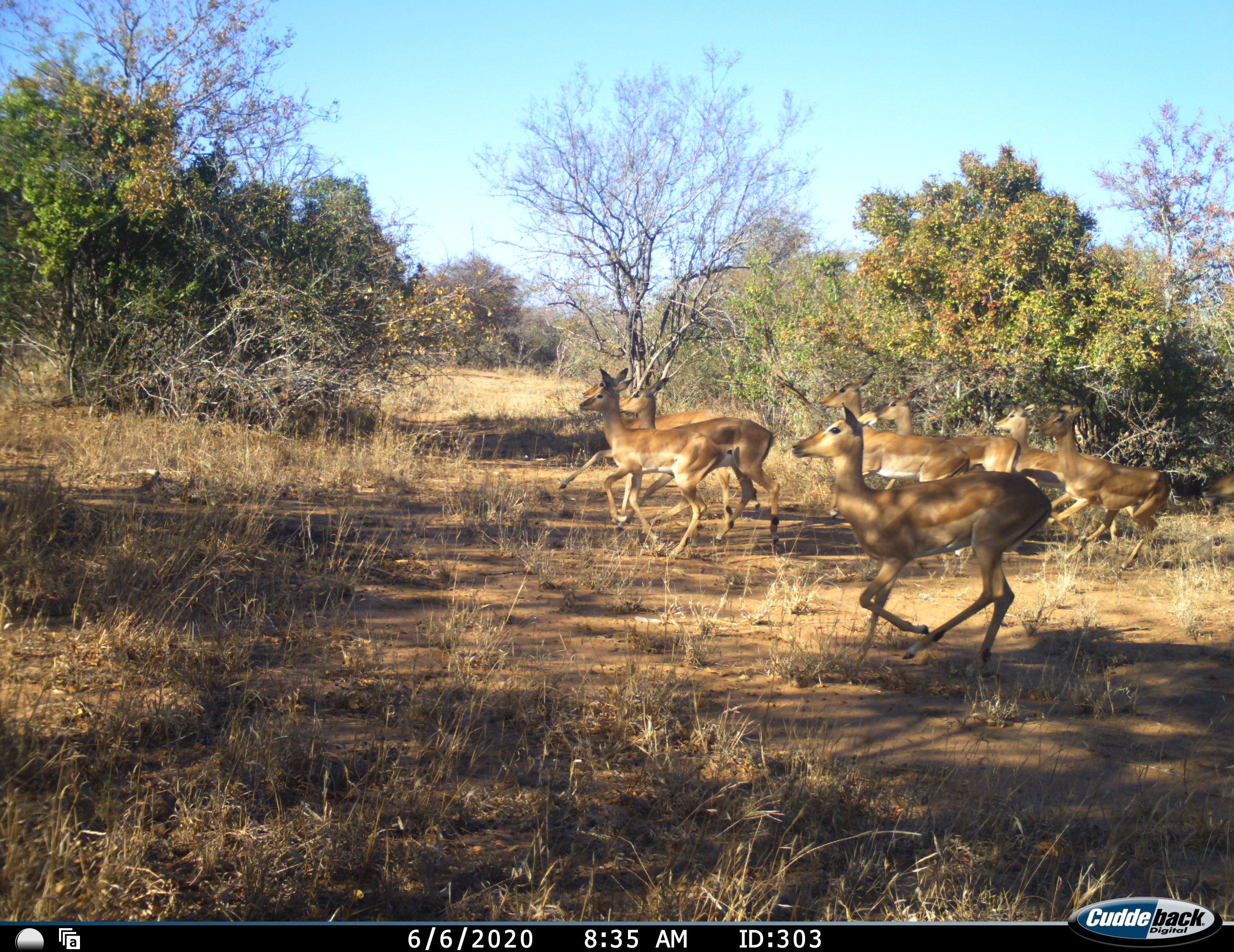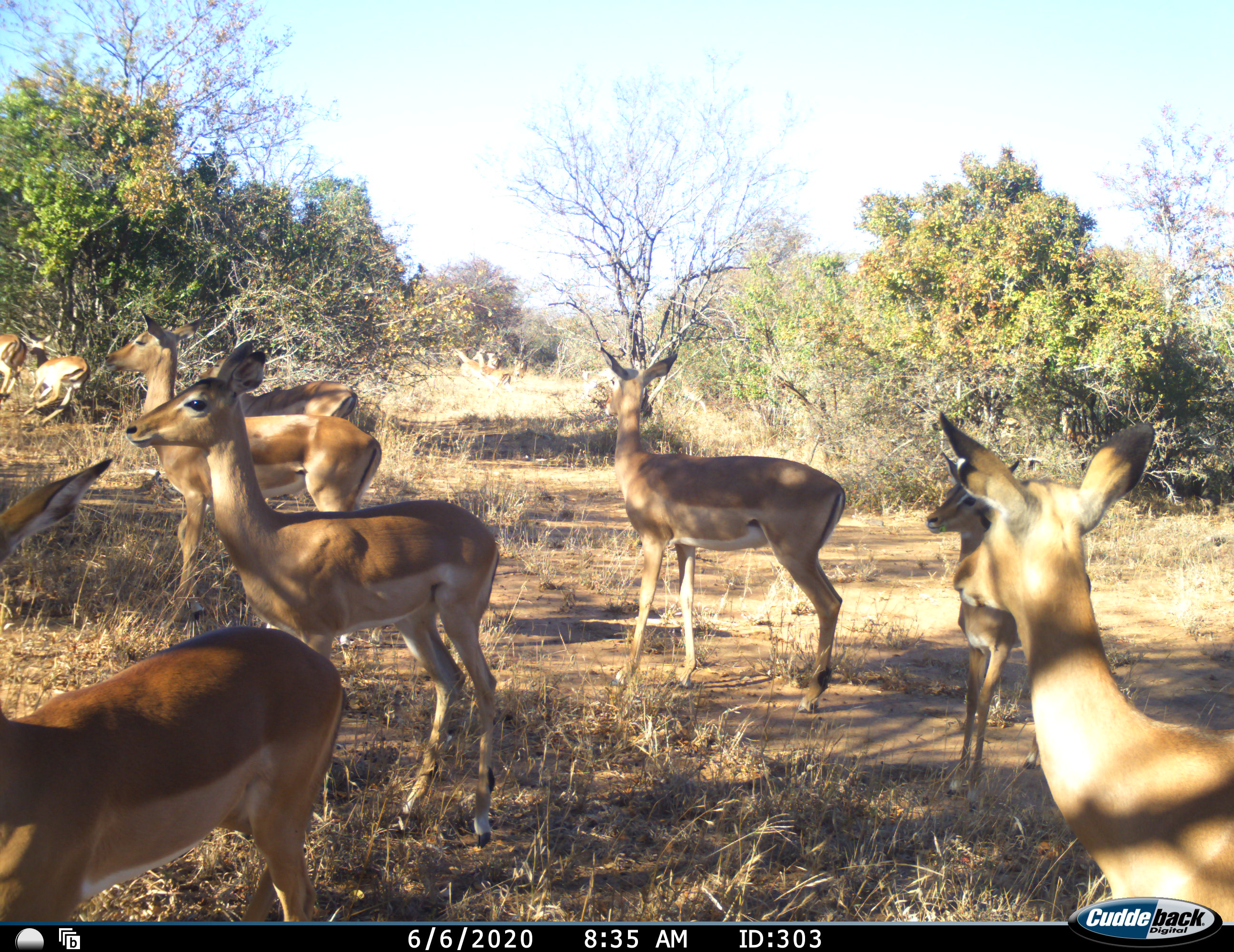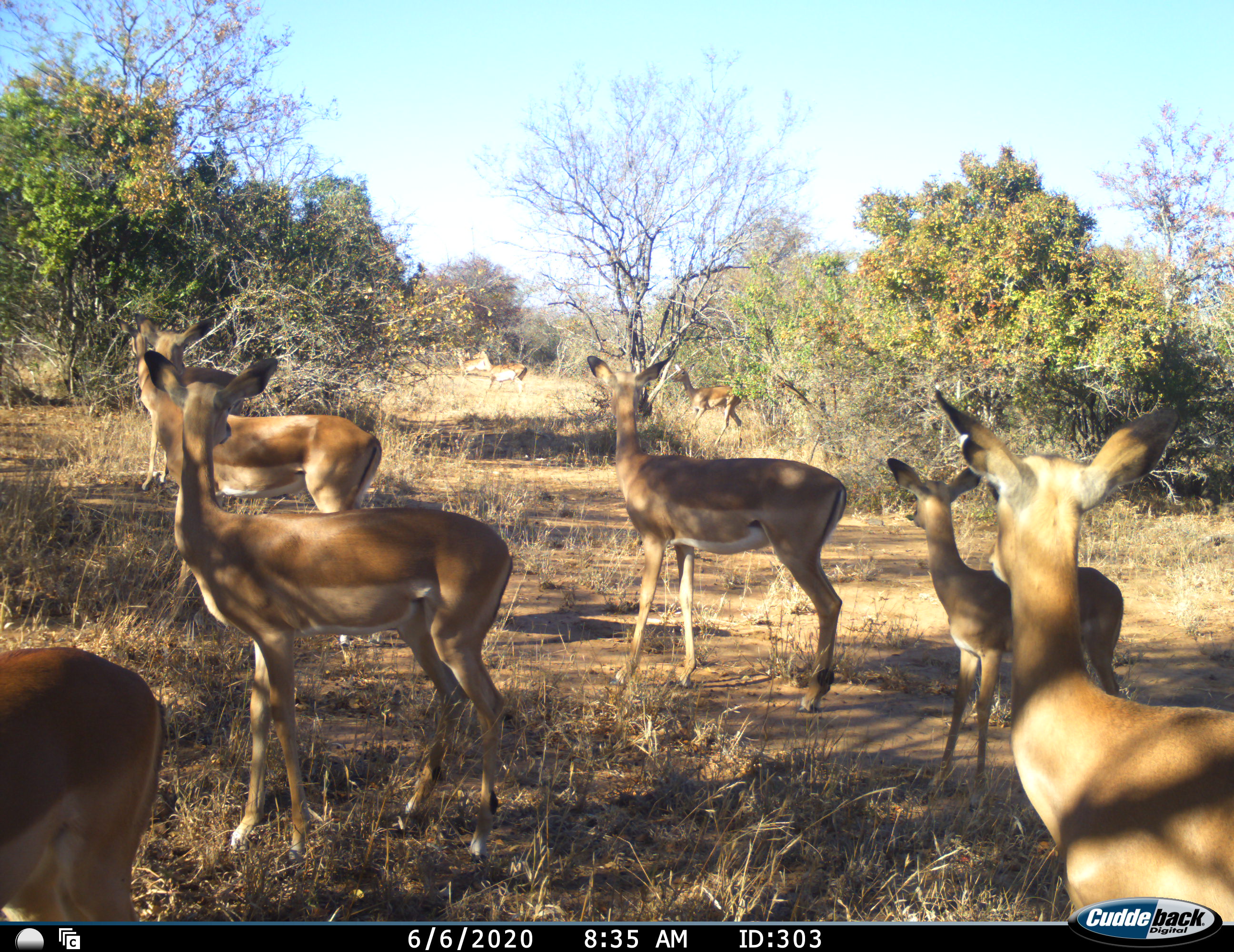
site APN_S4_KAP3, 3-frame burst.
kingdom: Animalia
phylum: Chordata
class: Mammalia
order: Artiodactyla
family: Bovidae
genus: Aepyceros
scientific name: Aepyceros melampus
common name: impala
Impala (Aepyceros melampus), count 11-50. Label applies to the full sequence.